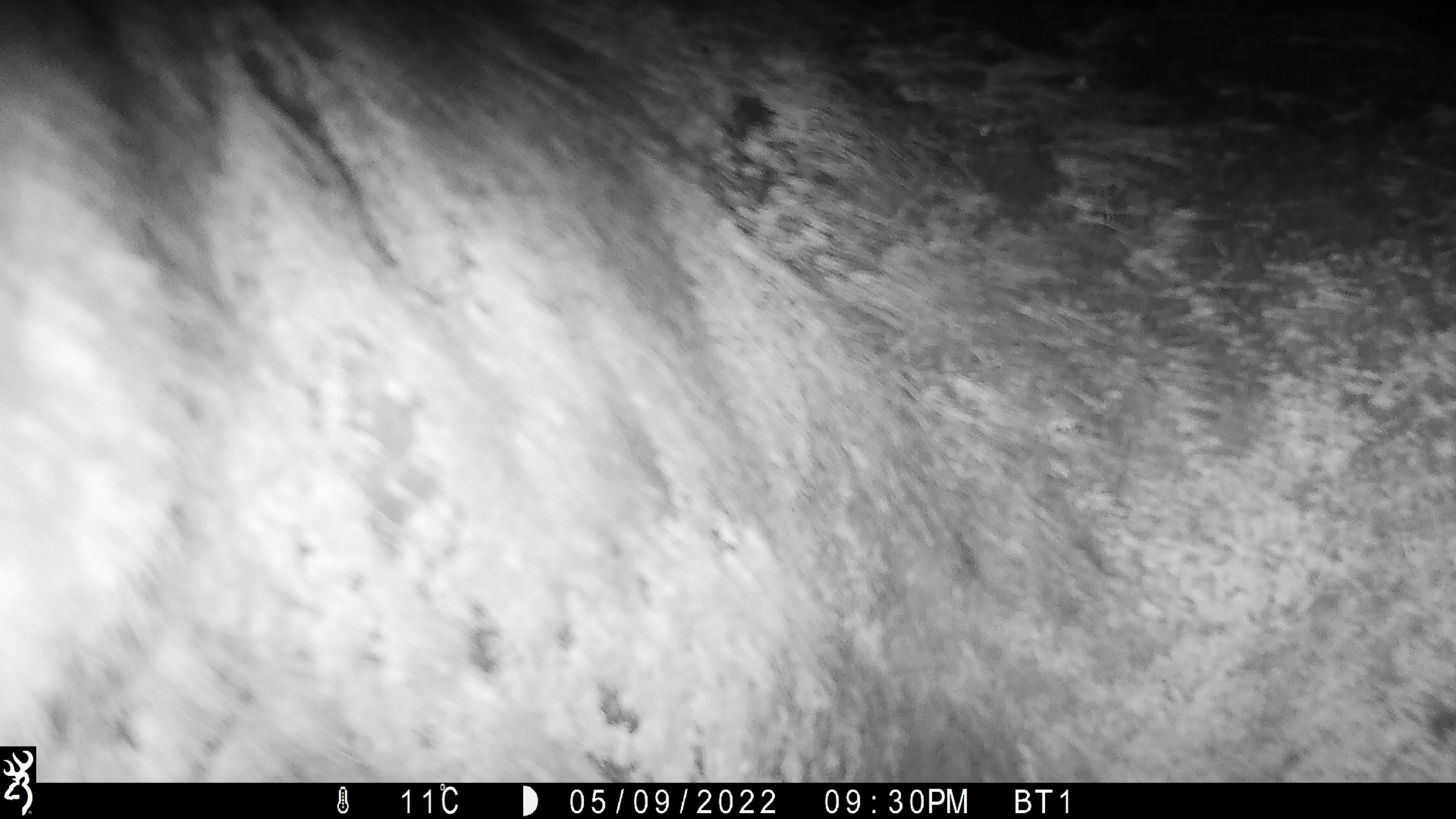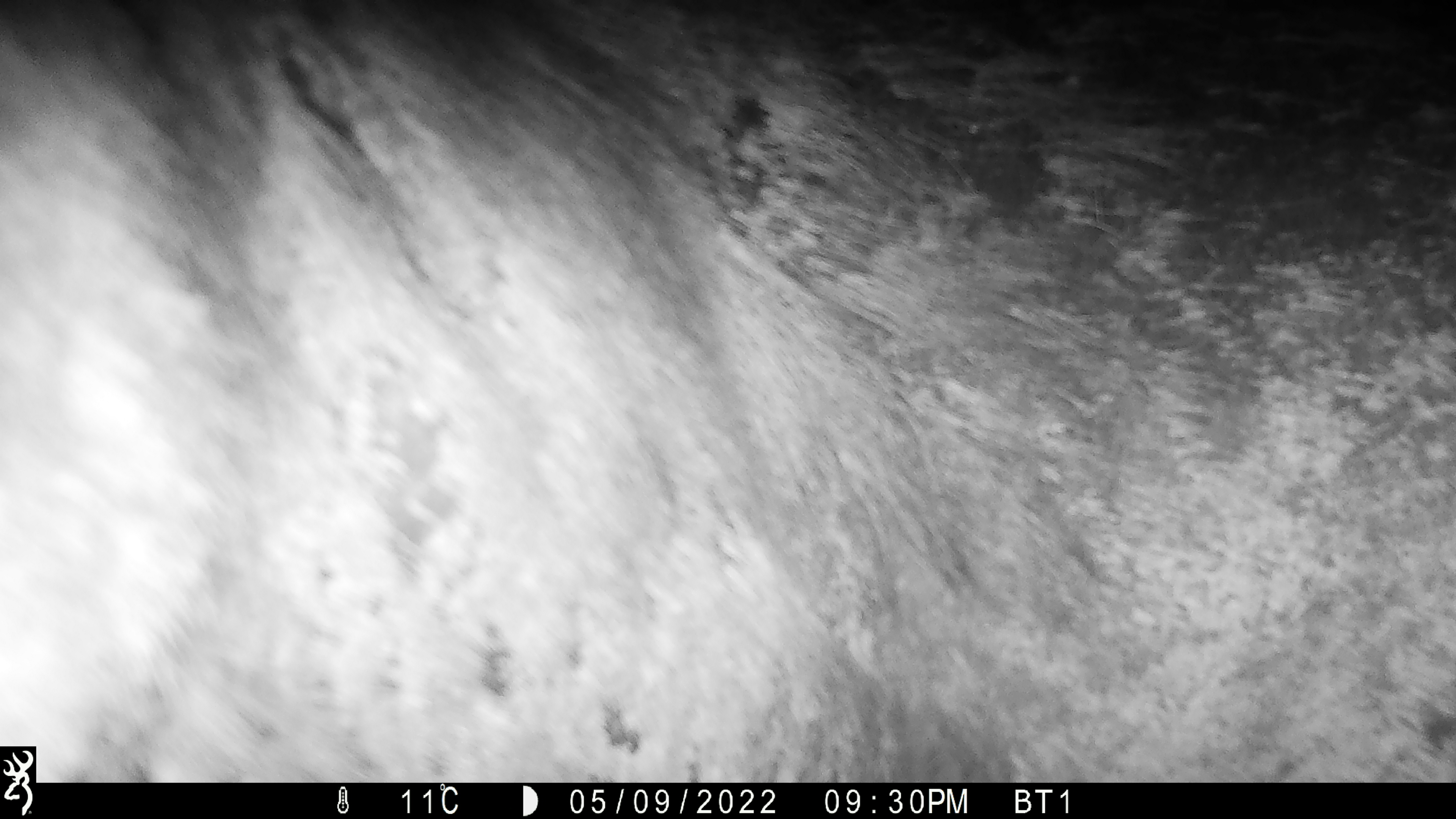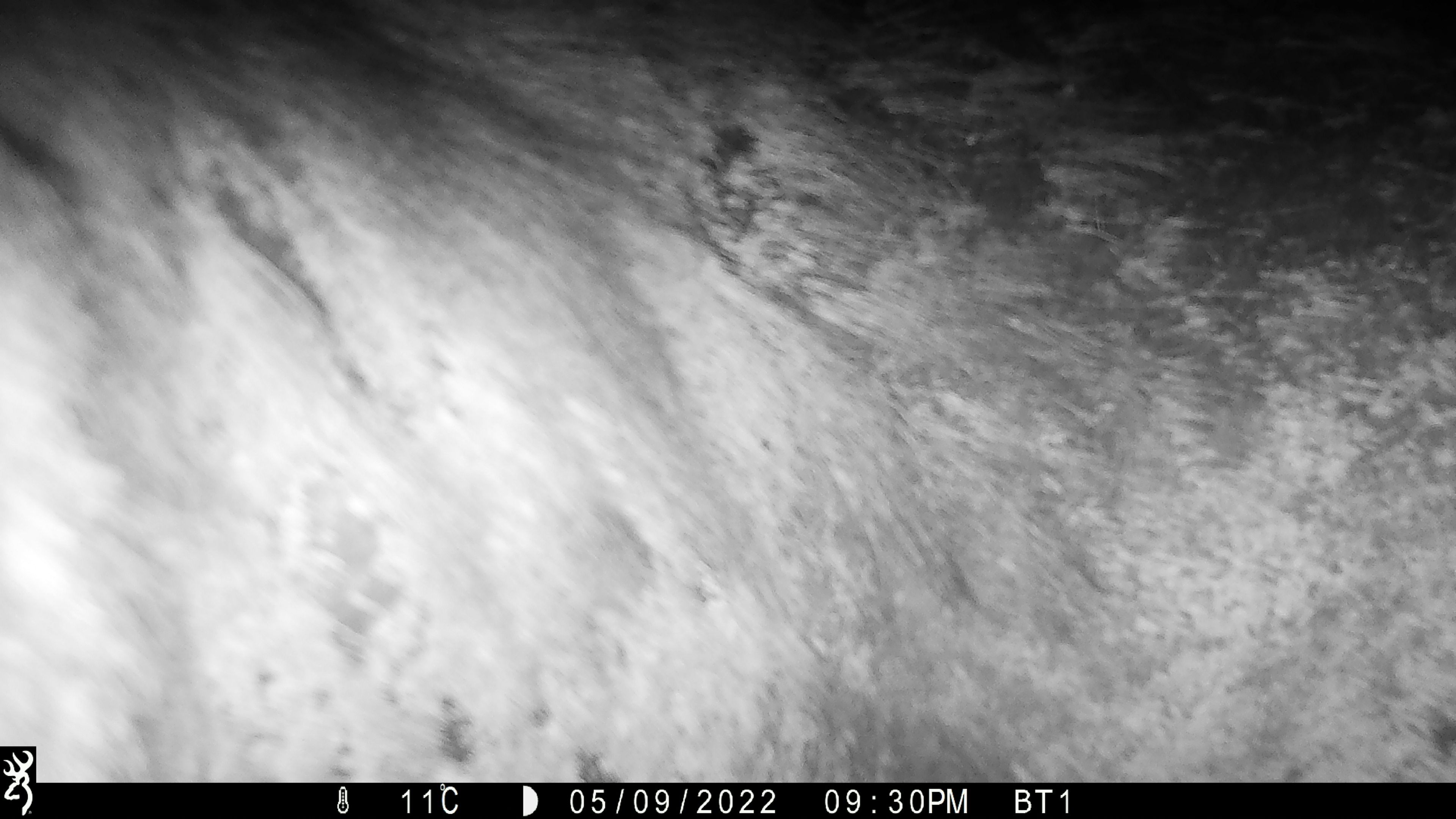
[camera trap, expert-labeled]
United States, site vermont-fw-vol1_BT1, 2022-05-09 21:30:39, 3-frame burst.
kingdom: Animalia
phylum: Chordata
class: Mammalia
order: Artiodactyla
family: Cervidae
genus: Alces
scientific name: Alces alces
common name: moose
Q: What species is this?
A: Moose (Alces alces).